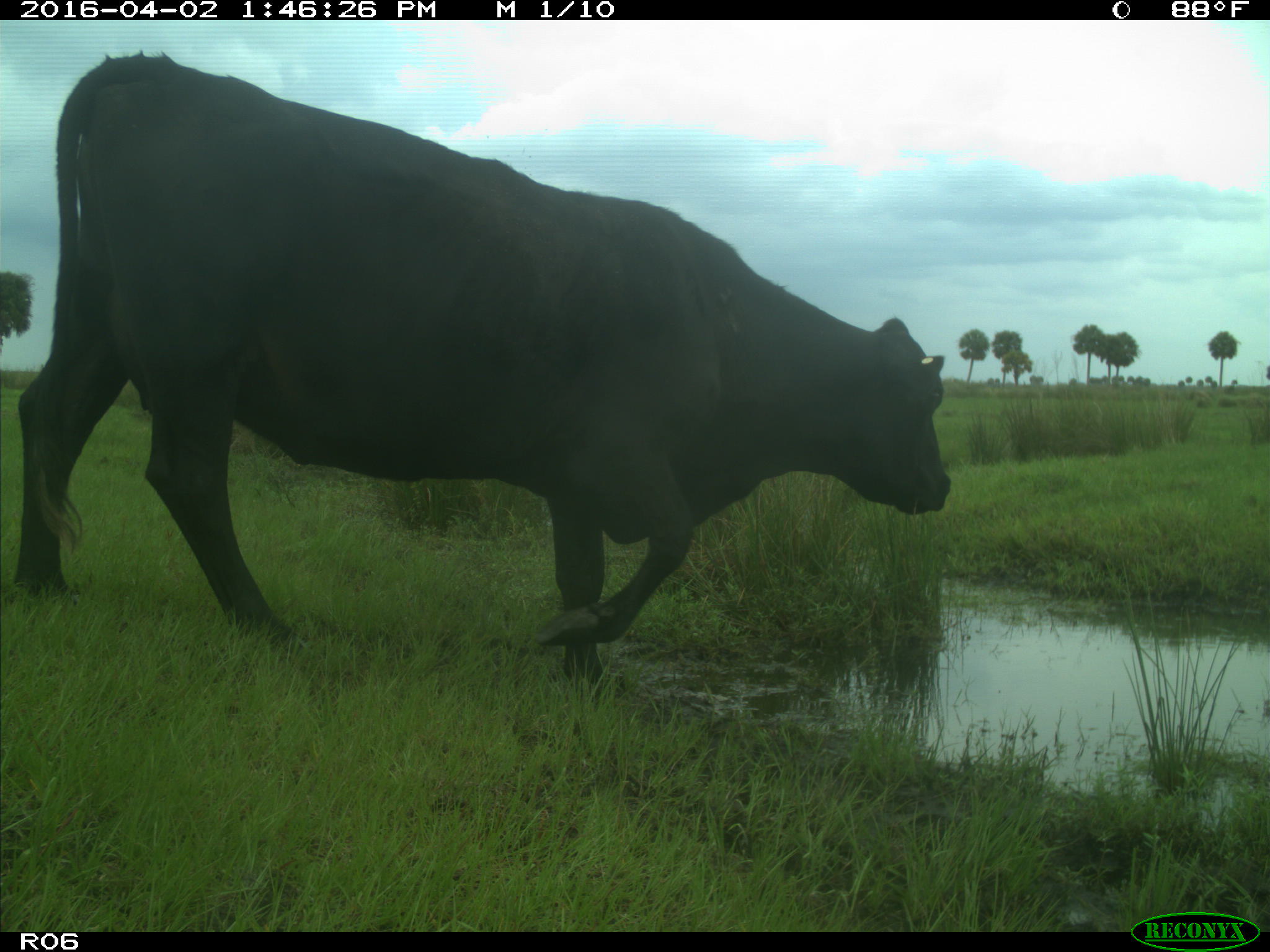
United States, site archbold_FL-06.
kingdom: Animalia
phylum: Chordata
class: Mammalia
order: Artiodactyla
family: Bovidae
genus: Bos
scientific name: Bos taurus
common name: domestic cow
Bos taurus (domestic cow).